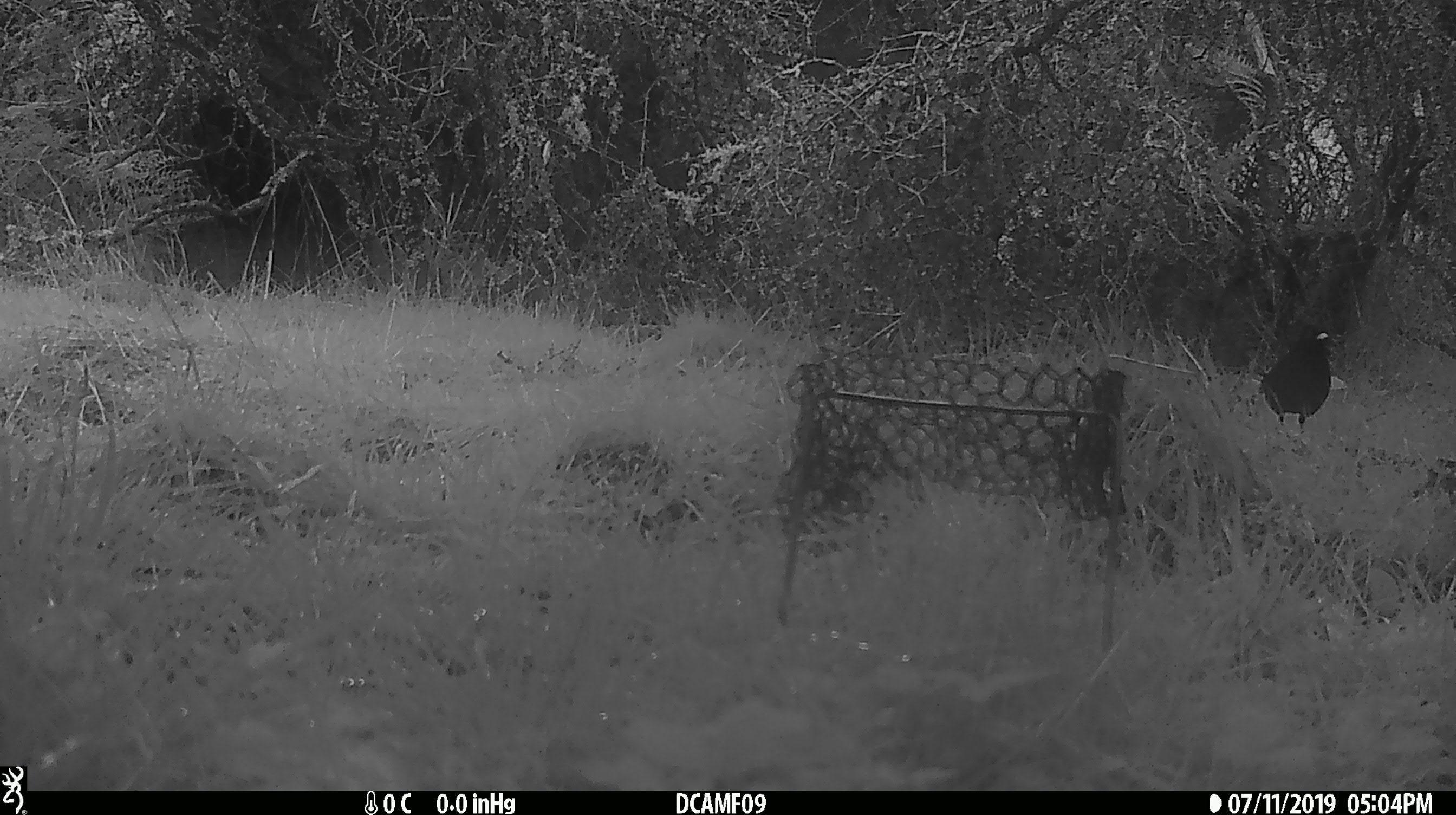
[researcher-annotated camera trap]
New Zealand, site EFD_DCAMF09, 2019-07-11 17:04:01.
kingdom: Animalia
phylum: Chordata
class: Aves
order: Passeriformes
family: Turdidae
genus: Turdus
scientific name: Turdus merula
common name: eurasian blackbird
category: blackbird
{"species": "blackbird (eurasian blackbird) (Turdus merula)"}